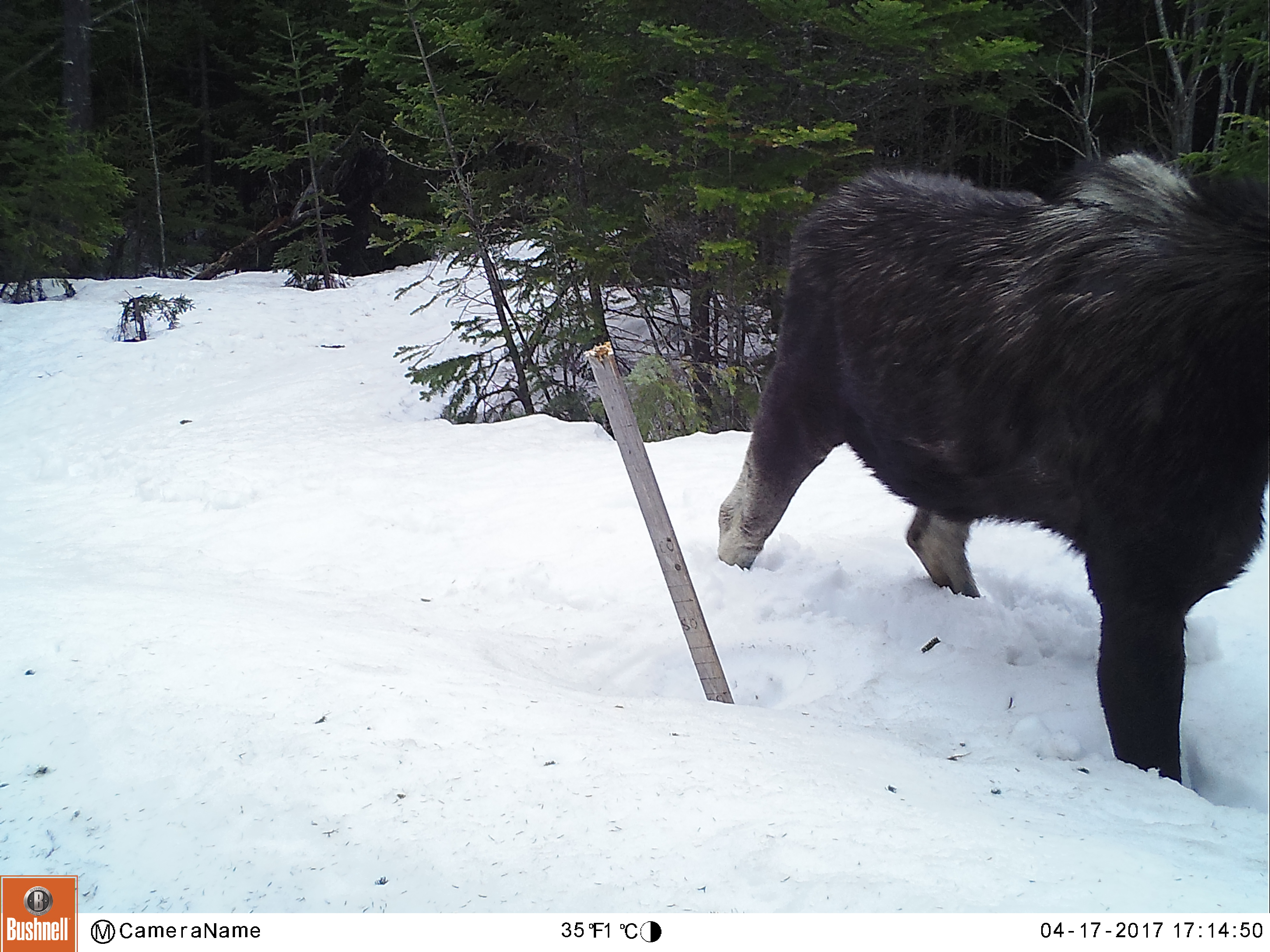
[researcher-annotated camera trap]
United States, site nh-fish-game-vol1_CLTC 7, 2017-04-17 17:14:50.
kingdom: Animalia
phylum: Chordata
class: Mammalia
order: Artiodactyla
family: Cervidae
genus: Alces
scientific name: Alces alces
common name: moose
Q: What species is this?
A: Moose (Alces alces).